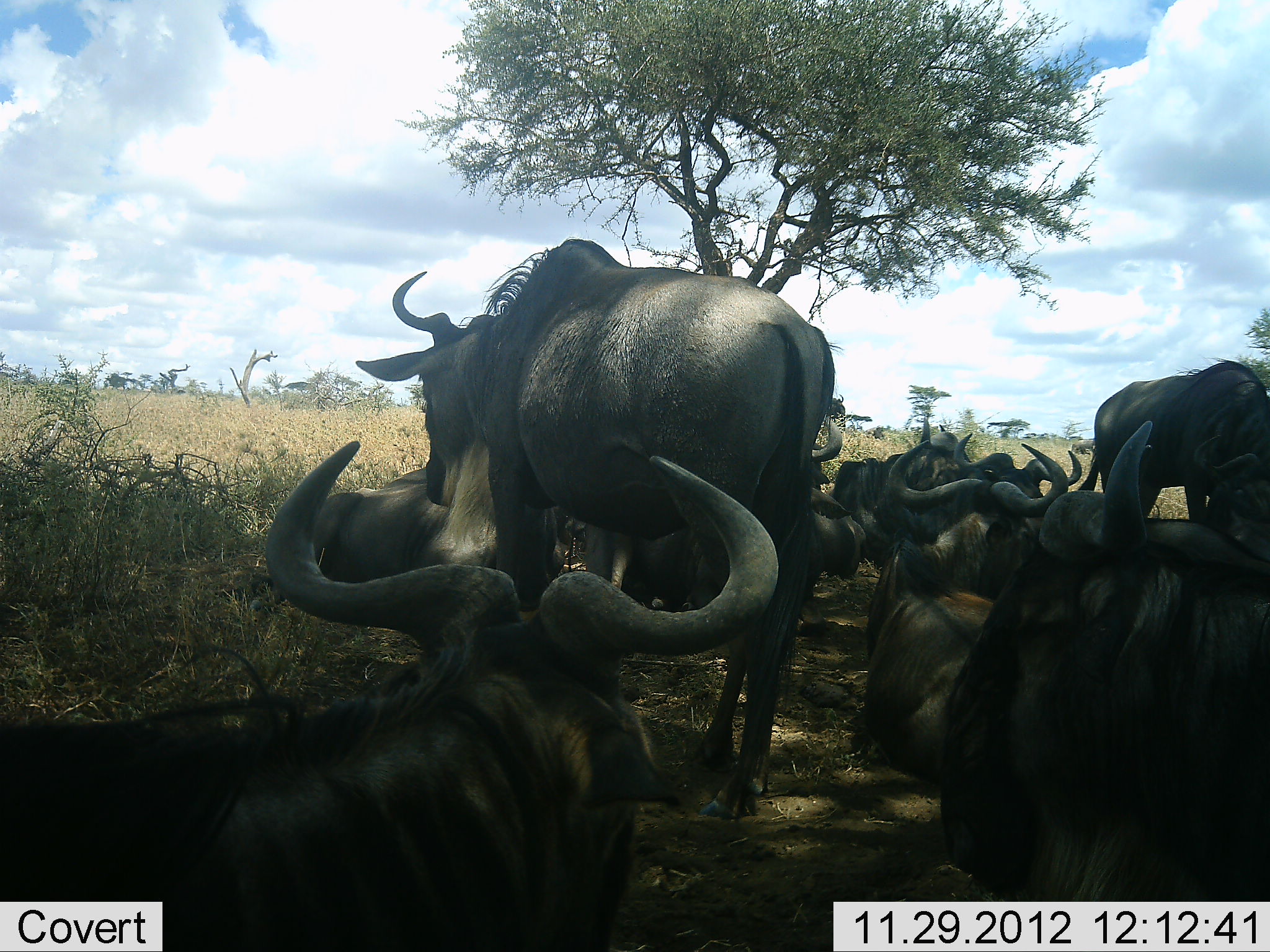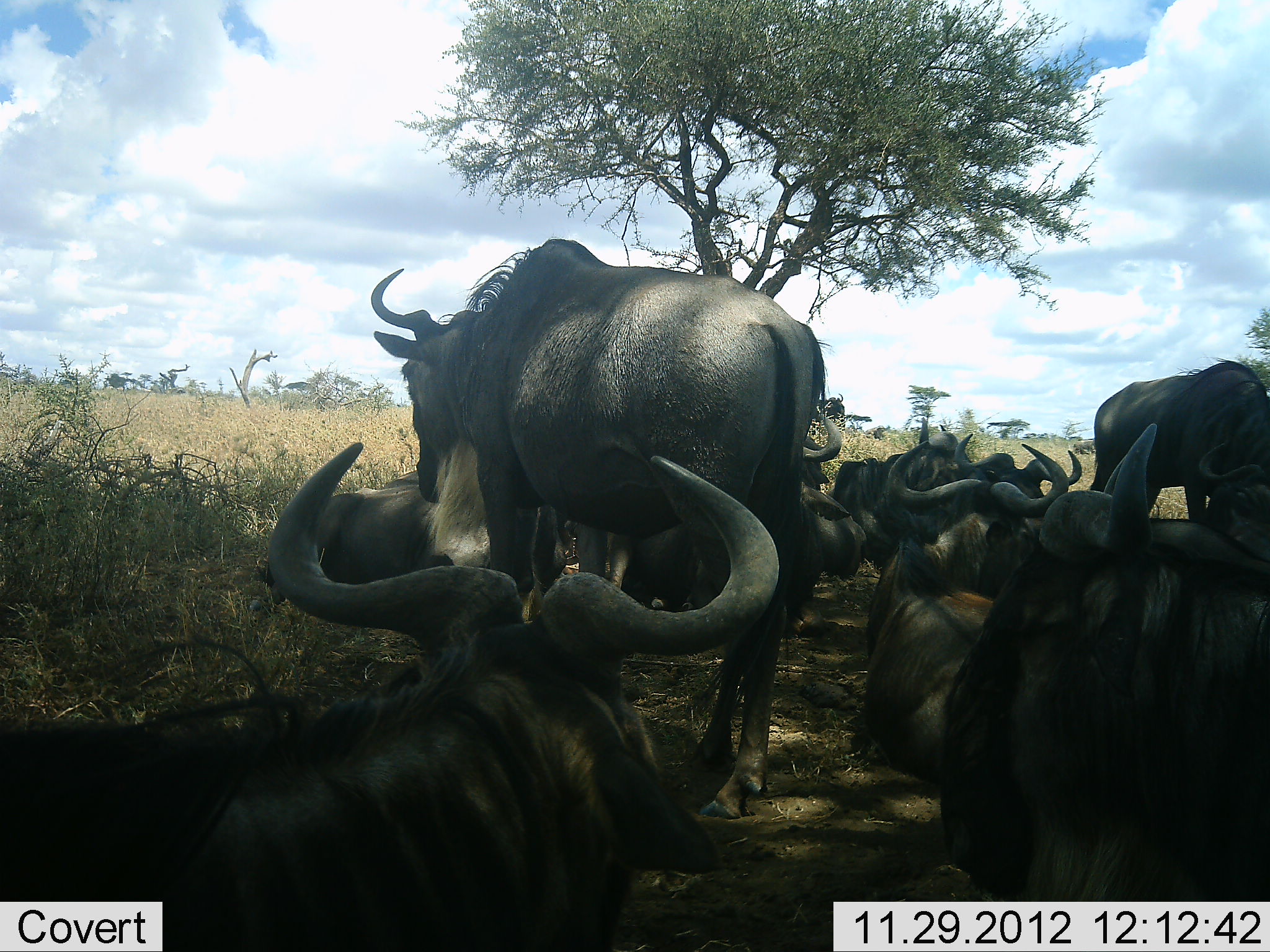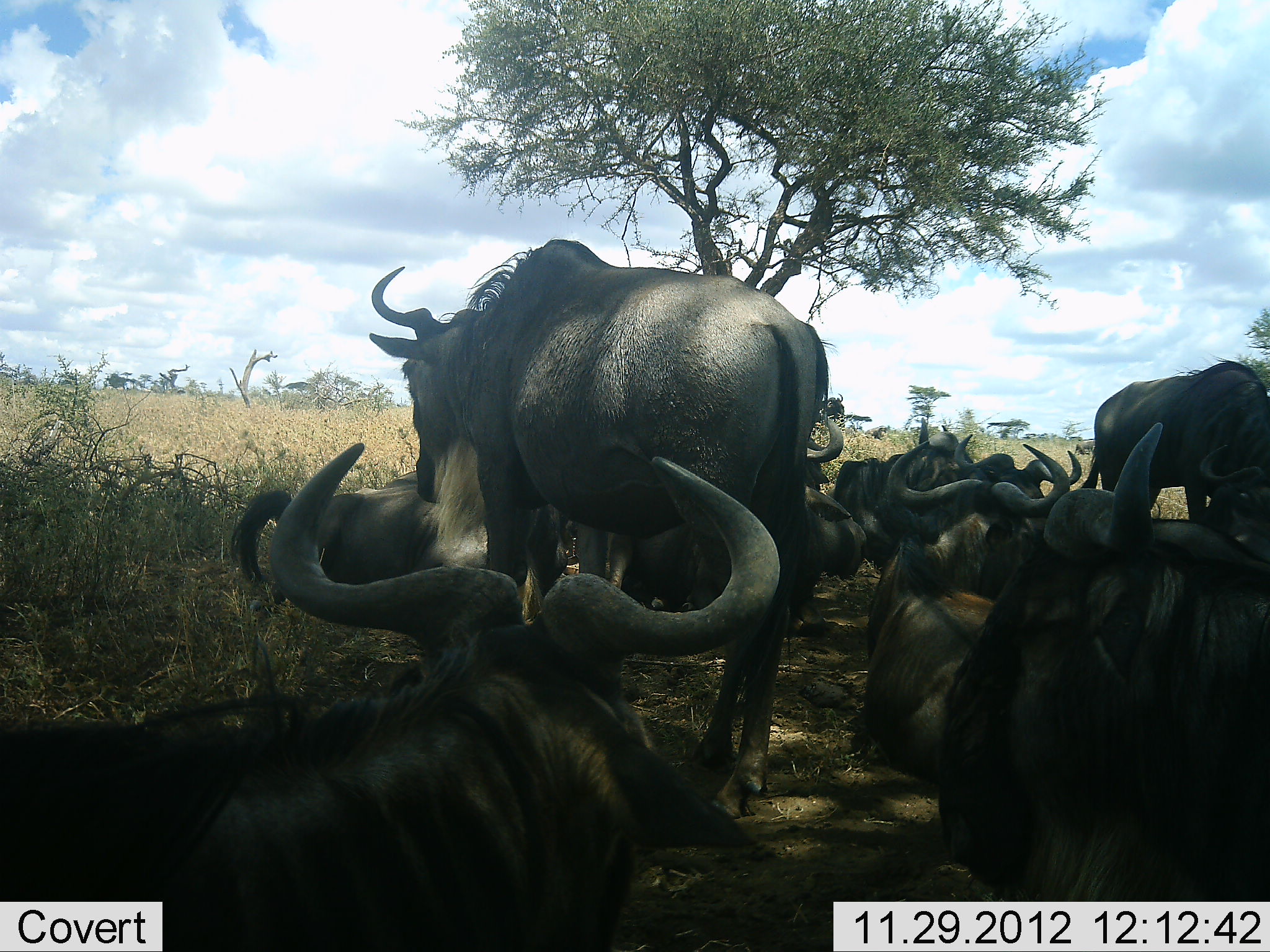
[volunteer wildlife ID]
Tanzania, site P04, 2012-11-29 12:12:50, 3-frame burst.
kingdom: Animalia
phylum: Chordata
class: Mammalia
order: Artiodactyla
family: Bovidae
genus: Connochaetes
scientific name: Connochaetes taurinus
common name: blue wildebeest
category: wildebeest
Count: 11-50.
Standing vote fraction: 70%.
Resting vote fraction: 100%.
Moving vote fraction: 0%.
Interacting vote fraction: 0%.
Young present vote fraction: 0%.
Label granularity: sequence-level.